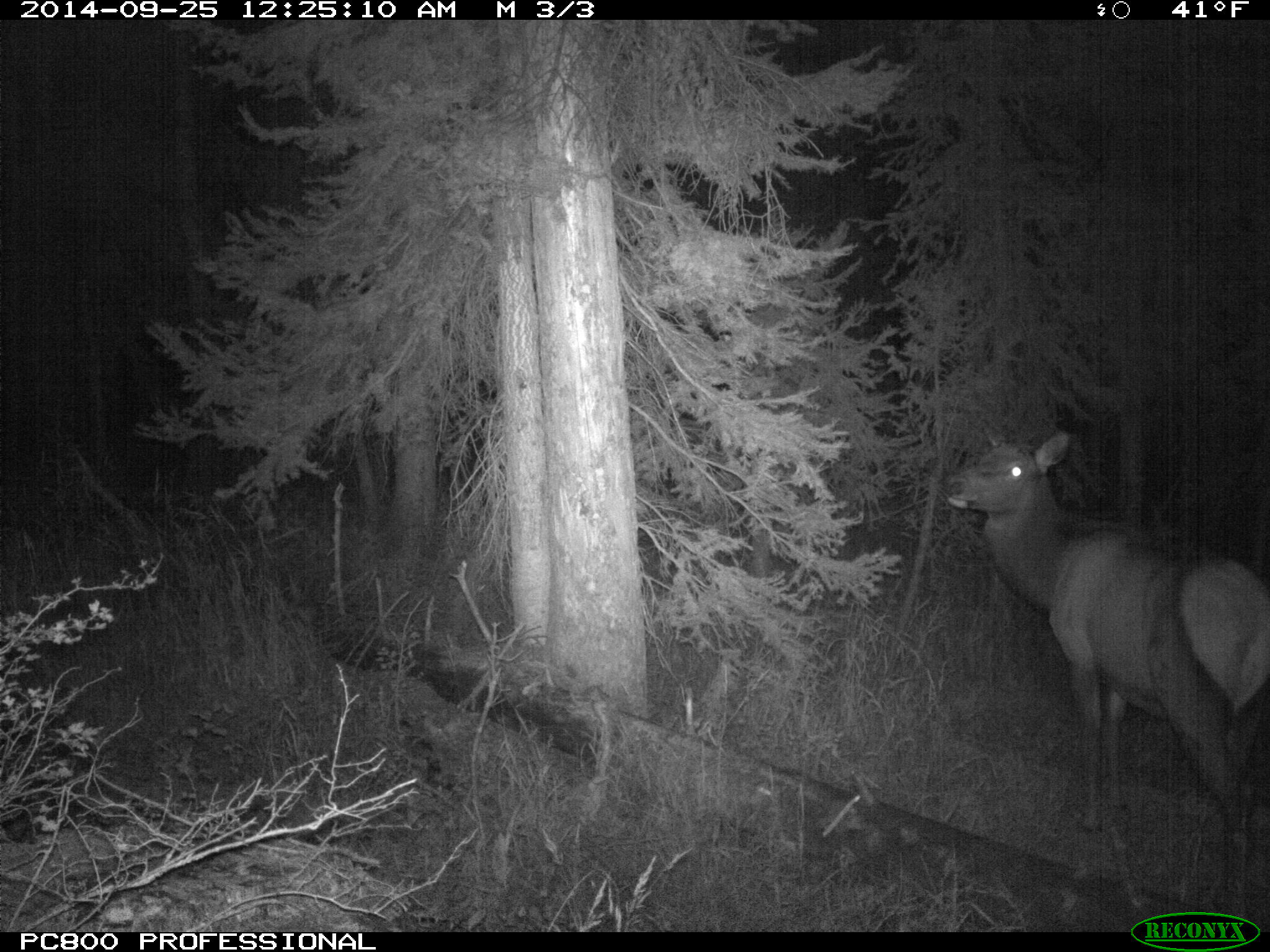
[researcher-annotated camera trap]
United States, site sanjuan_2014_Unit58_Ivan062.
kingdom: Animalia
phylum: Chordata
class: Mammalia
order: Artiodactyla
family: Cervidae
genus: Cervus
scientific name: Cervus elaphus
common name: red deer